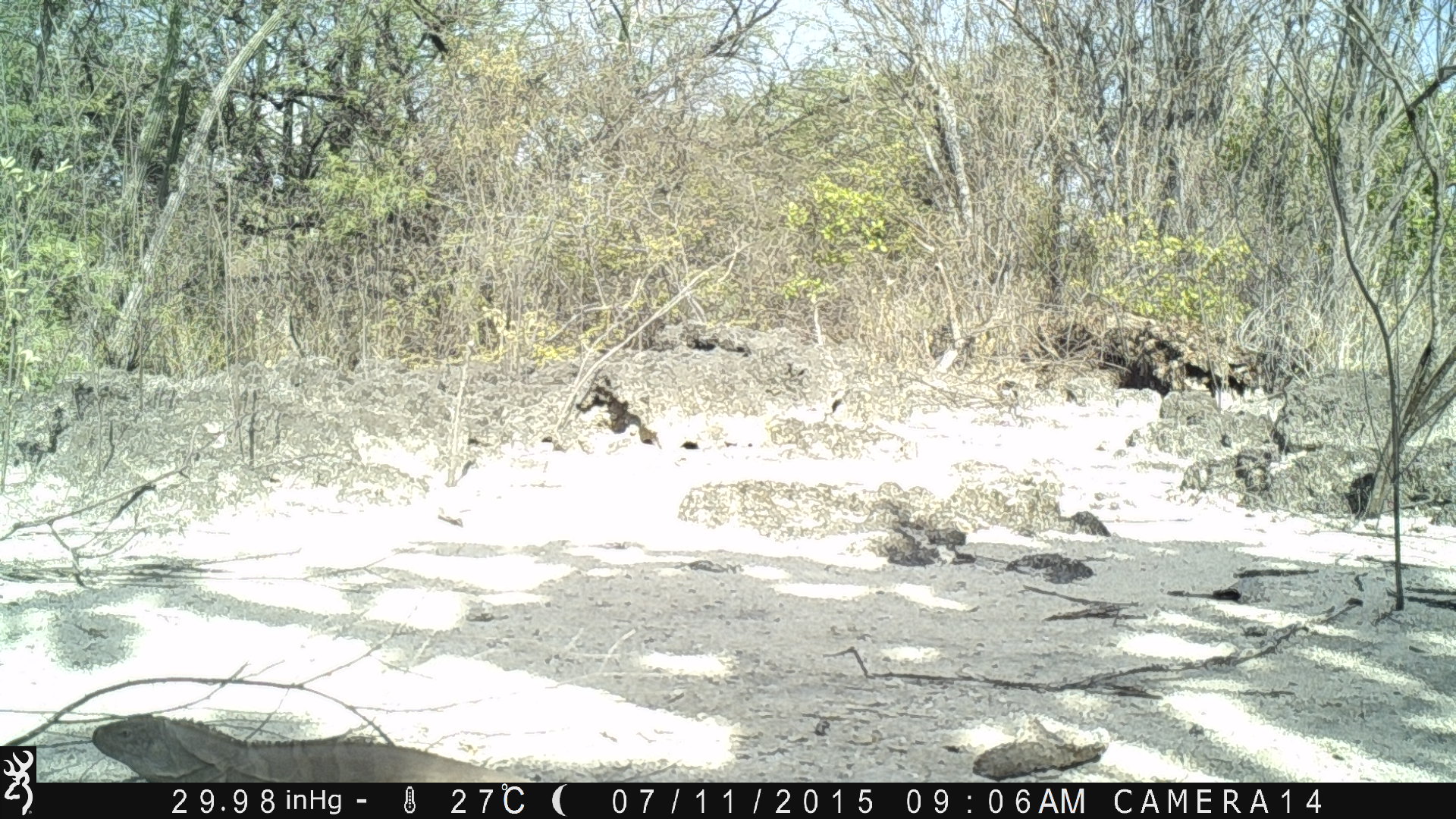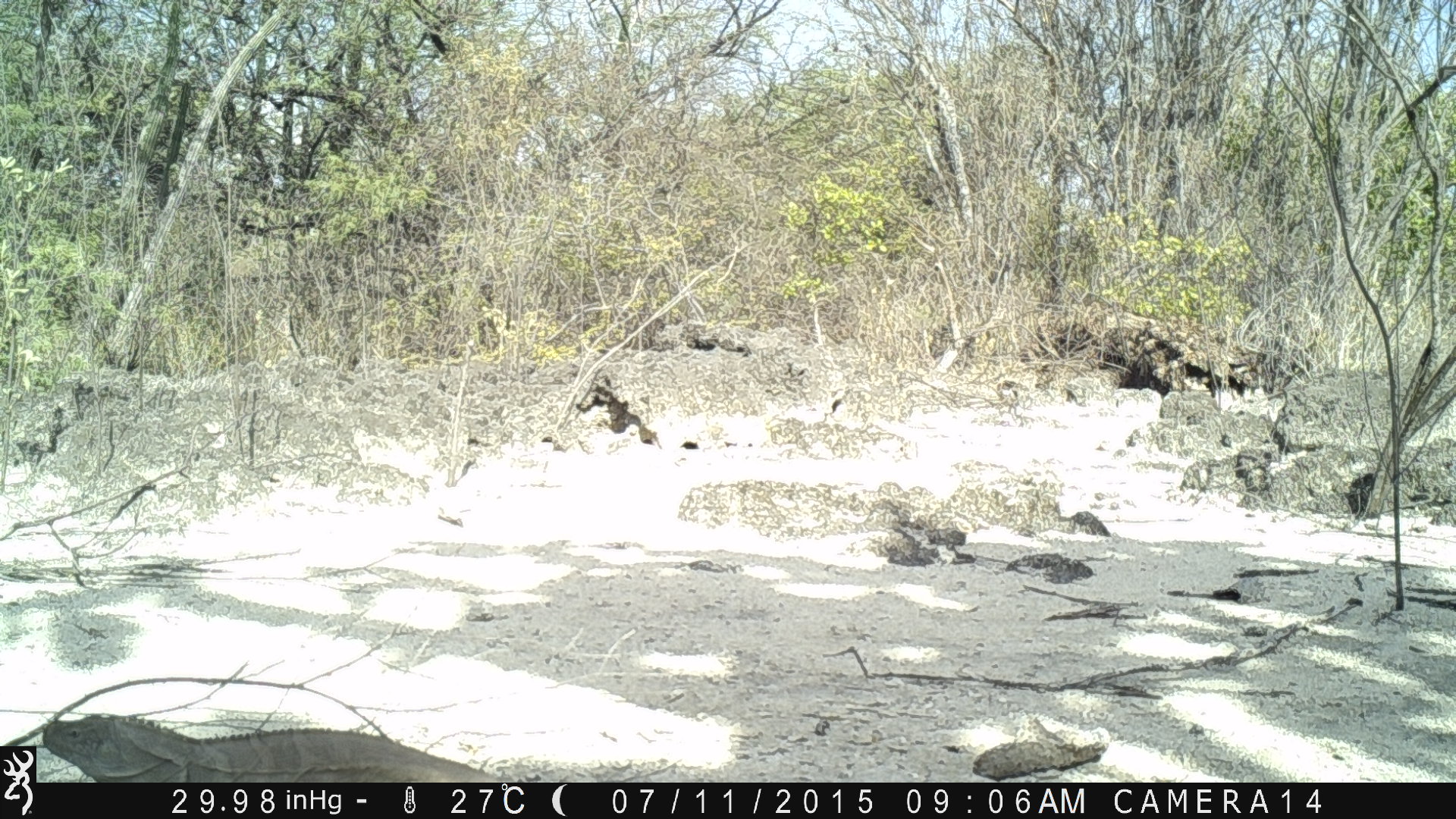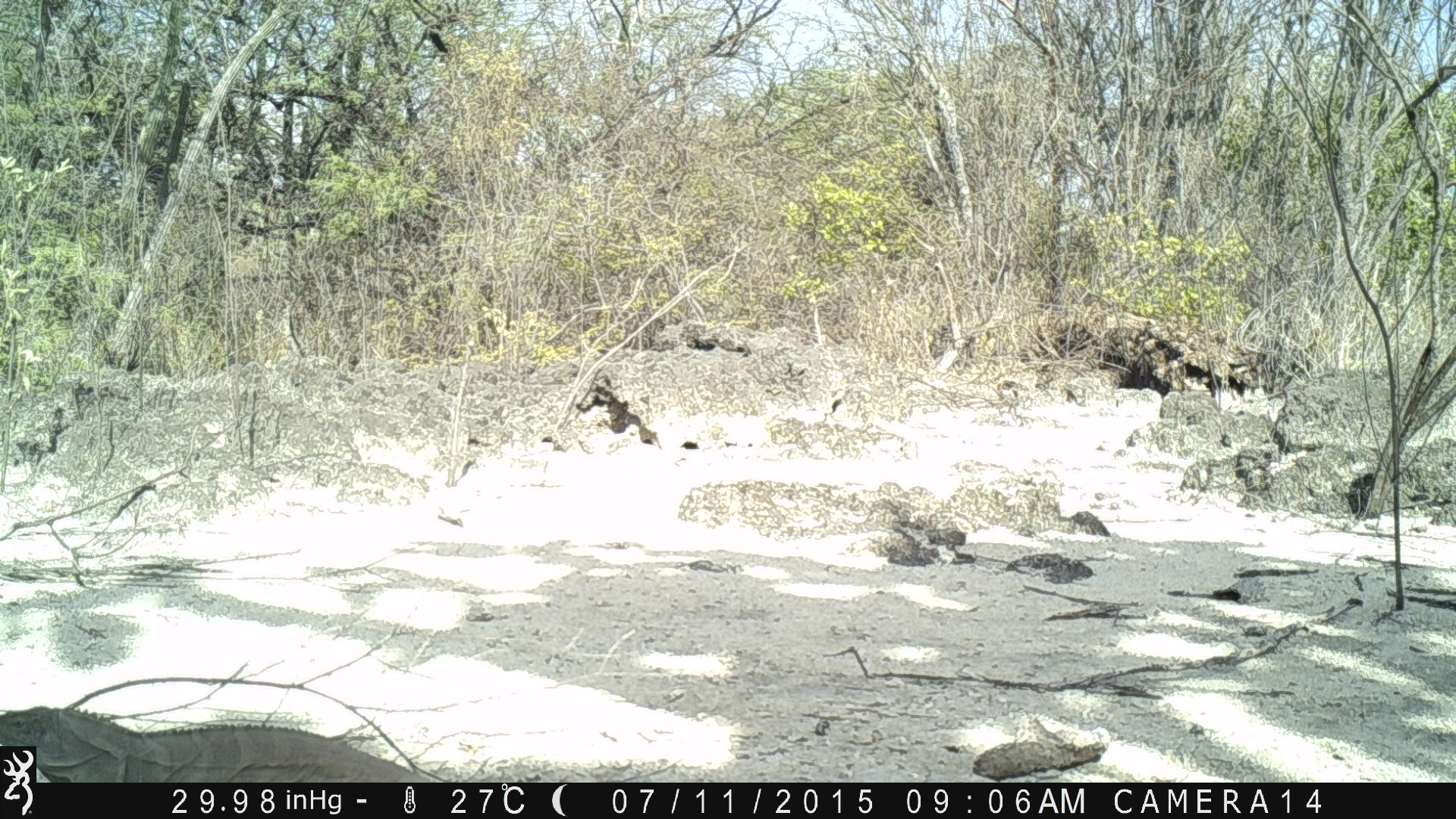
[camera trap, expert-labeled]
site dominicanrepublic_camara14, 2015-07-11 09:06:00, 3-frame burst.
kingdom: Animalia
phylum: Chordata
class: Reptilia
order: Squamata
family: Iguanidae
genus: Iguana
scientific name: Iguana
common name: typical iguanas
Iguana (typical iguanas).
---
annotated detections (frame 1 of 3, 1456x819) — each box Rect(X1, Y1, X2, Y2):
iguana: Rect(86, 705, 539, 780)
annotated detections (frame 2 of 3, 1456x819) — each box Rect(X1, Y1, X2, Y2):
iguana: Rect(38, 714, 518, 780)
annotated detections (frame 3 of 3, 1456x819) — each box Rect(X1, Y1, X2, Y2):
iguana: Rect(36, 699, 432, 783)